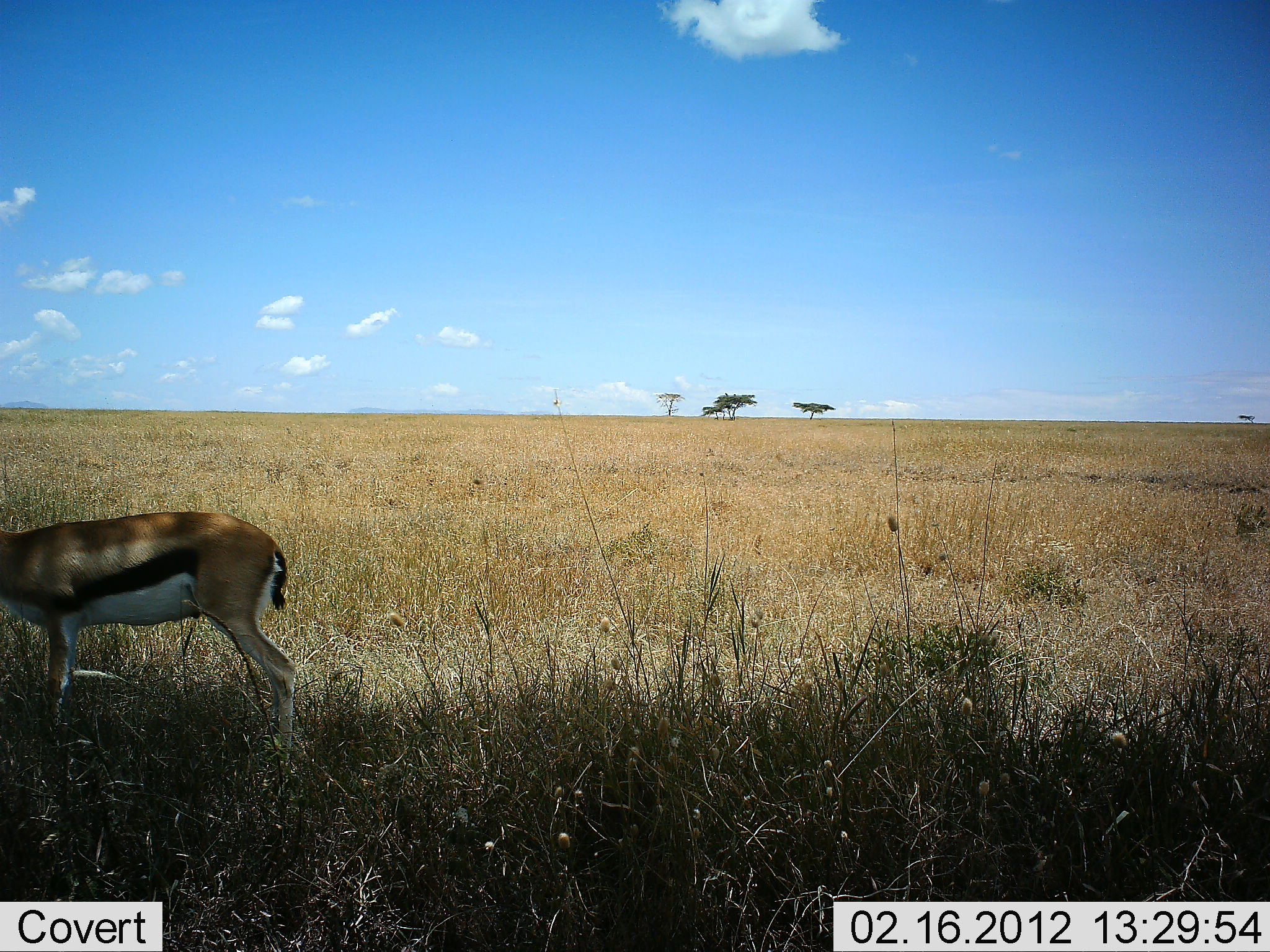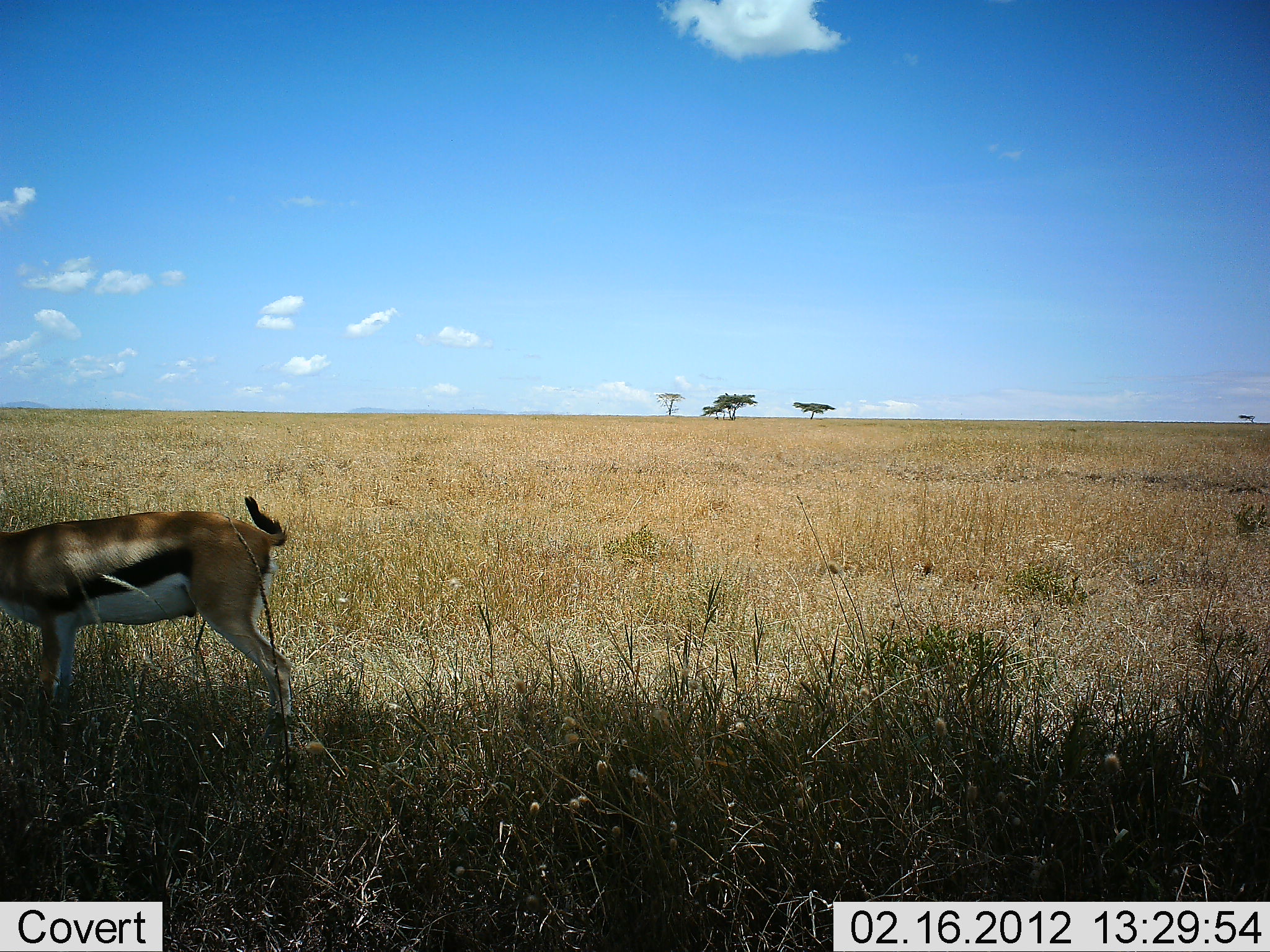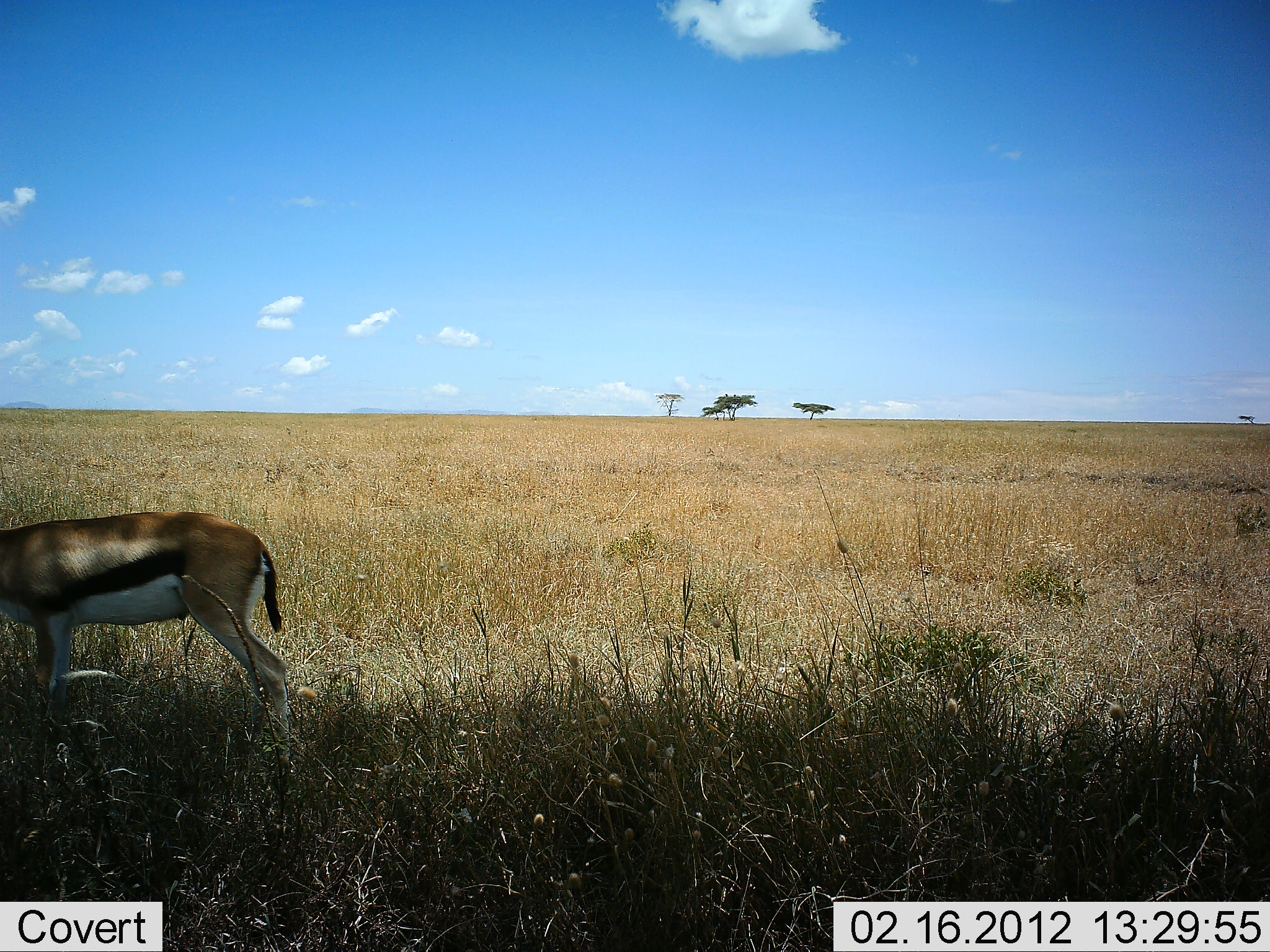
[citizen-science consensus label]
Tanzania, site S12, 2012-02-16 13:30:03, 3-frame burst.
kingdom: Animalia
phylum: Chordata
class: Mammalia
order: Artiodactyla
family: Bovidae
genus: Eudorcas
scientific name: Eudorcas thomsonii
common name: thomson's gazelle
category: gazellethomsons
Gazellethomsons (thomson's gazelle) (Eudorcas thomsonii), count 1. Behavior (volunteer vote fractions): standing 79%, resting 0%, moving 4%, interacting 0%. Young present (vote fraction): 0%. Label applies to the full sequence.